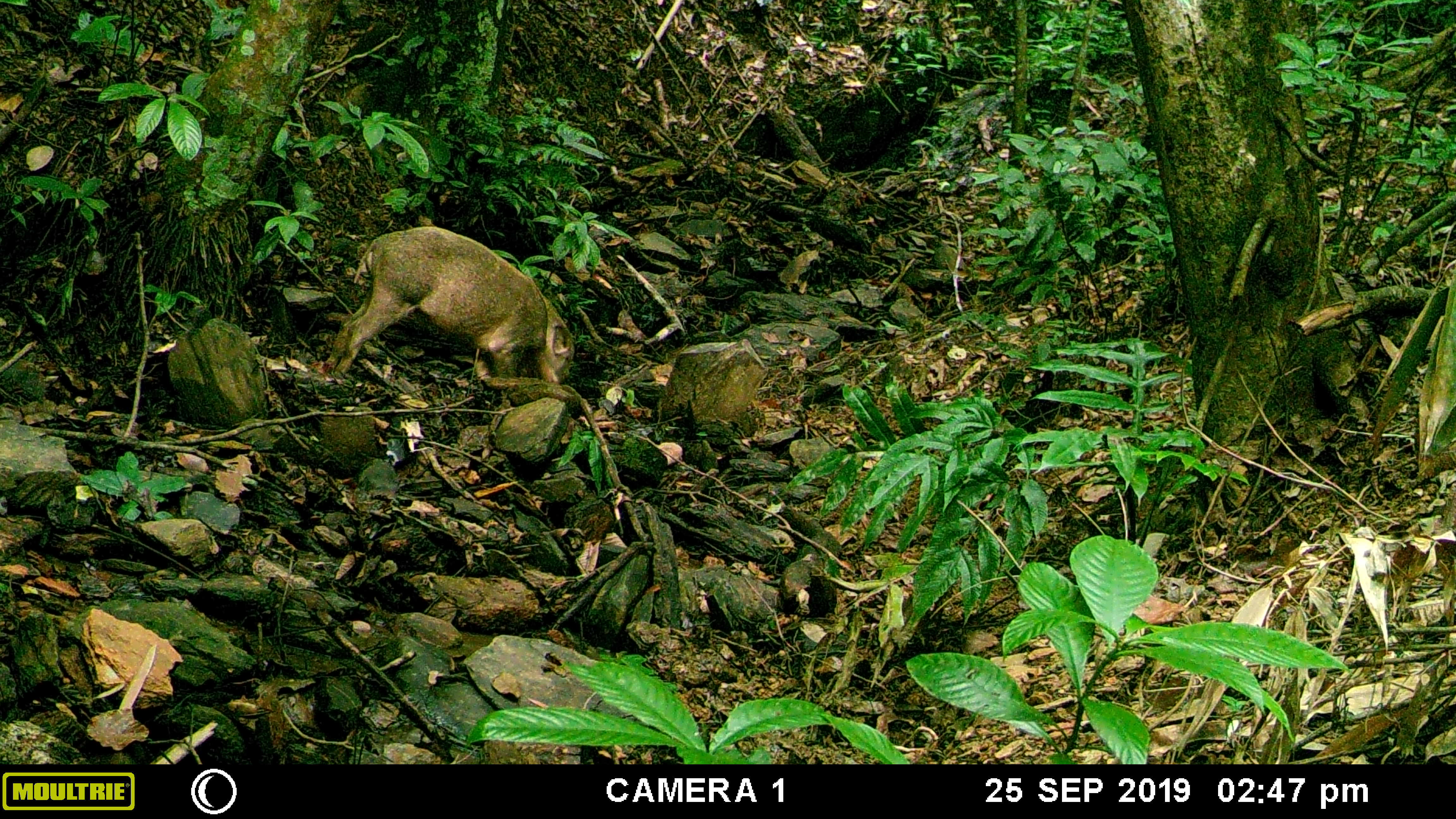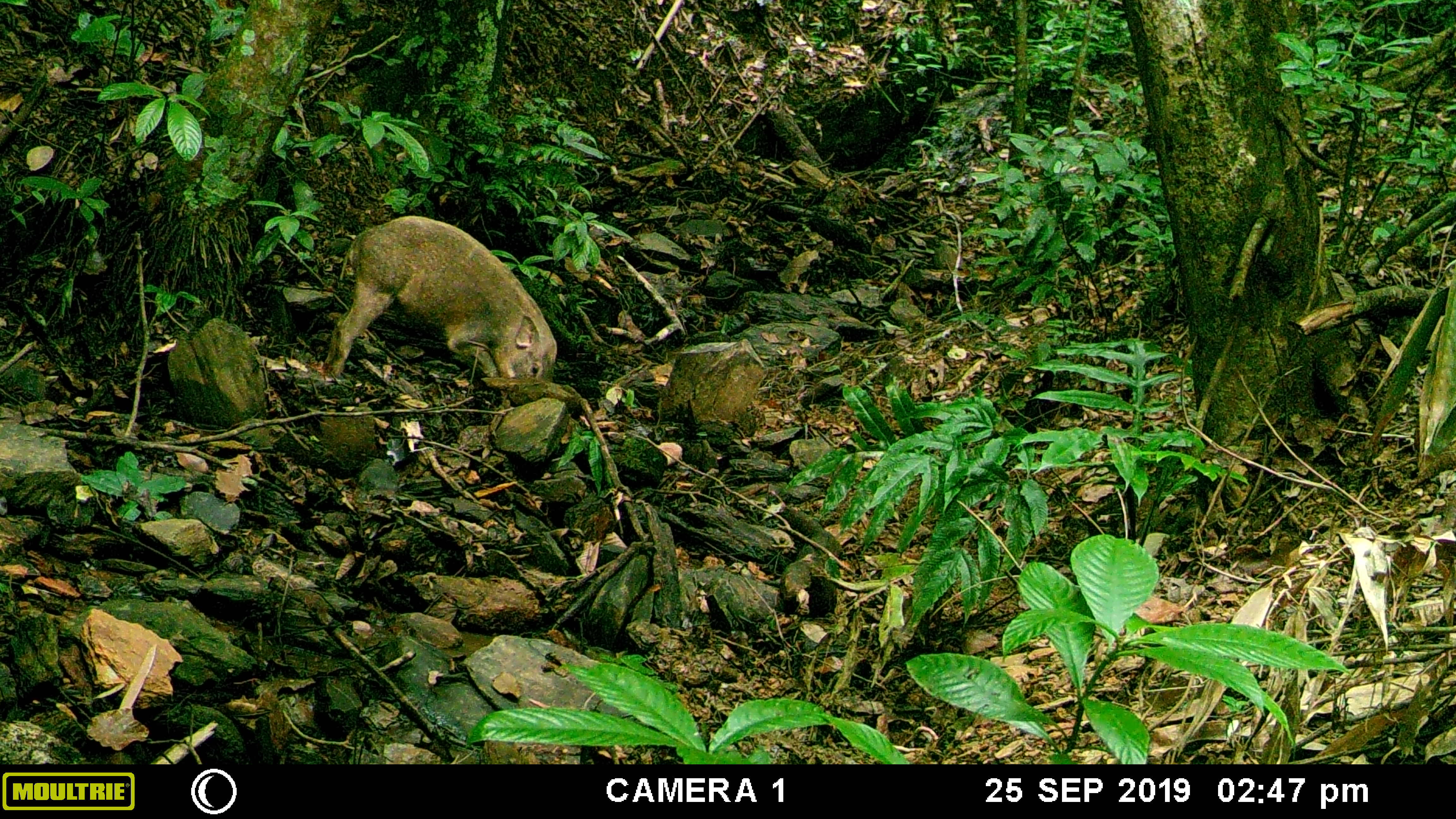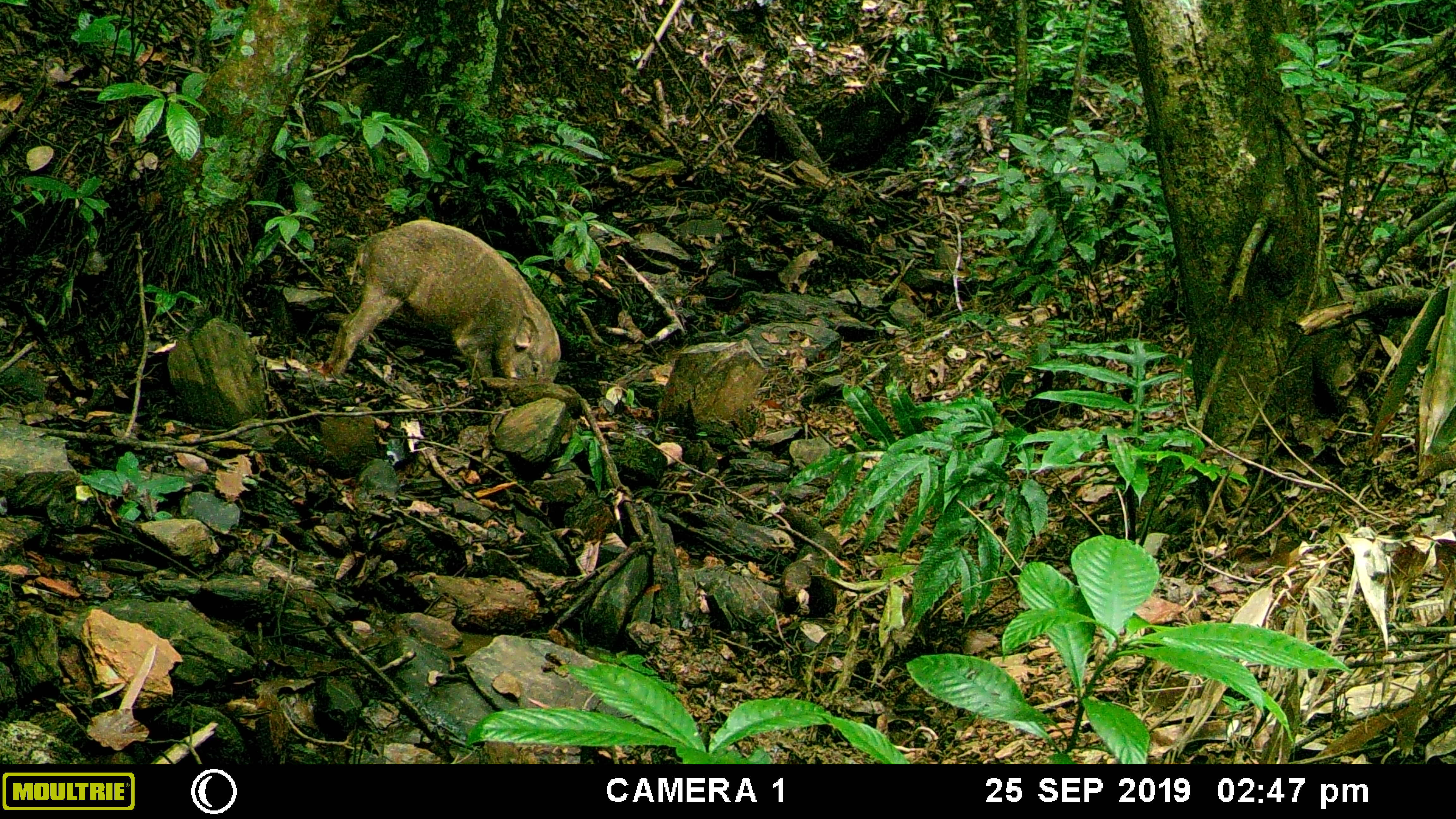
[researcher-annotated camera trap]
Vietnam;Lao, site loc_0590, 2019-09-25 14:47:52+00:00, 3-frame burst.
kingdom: Animalia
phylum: Chordata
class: Mammalia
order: Artiodactyla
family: Suidae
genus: Sus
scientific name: Sus scrofa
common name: eurasian wild pig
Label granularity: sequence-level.